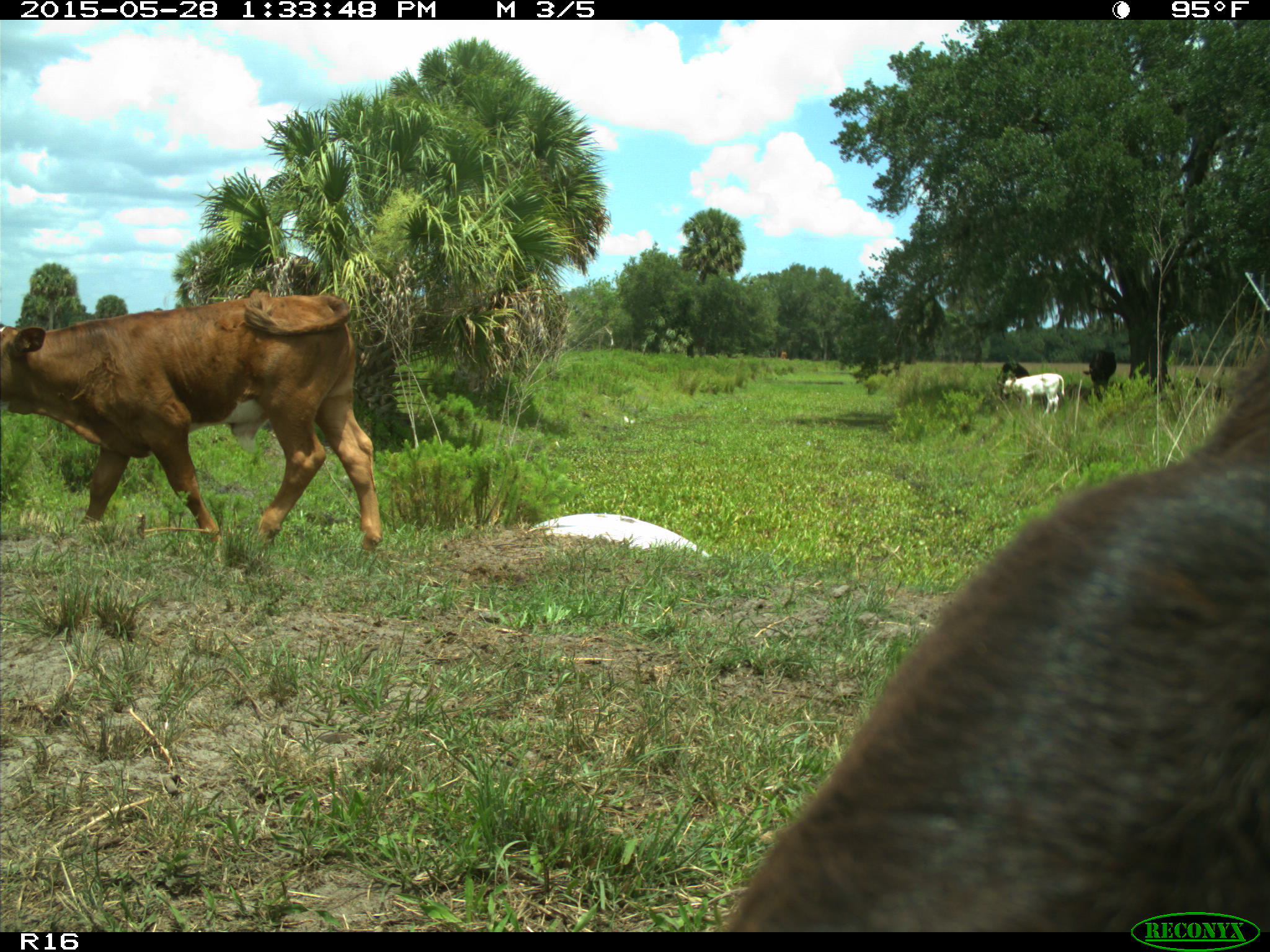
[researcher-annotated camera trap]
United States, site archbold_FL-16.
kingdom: Animalia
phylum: Chordata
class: Mammalia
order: Artiodactyla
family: Bovidae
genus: Bos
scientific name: Bos taurus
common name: domestic cow